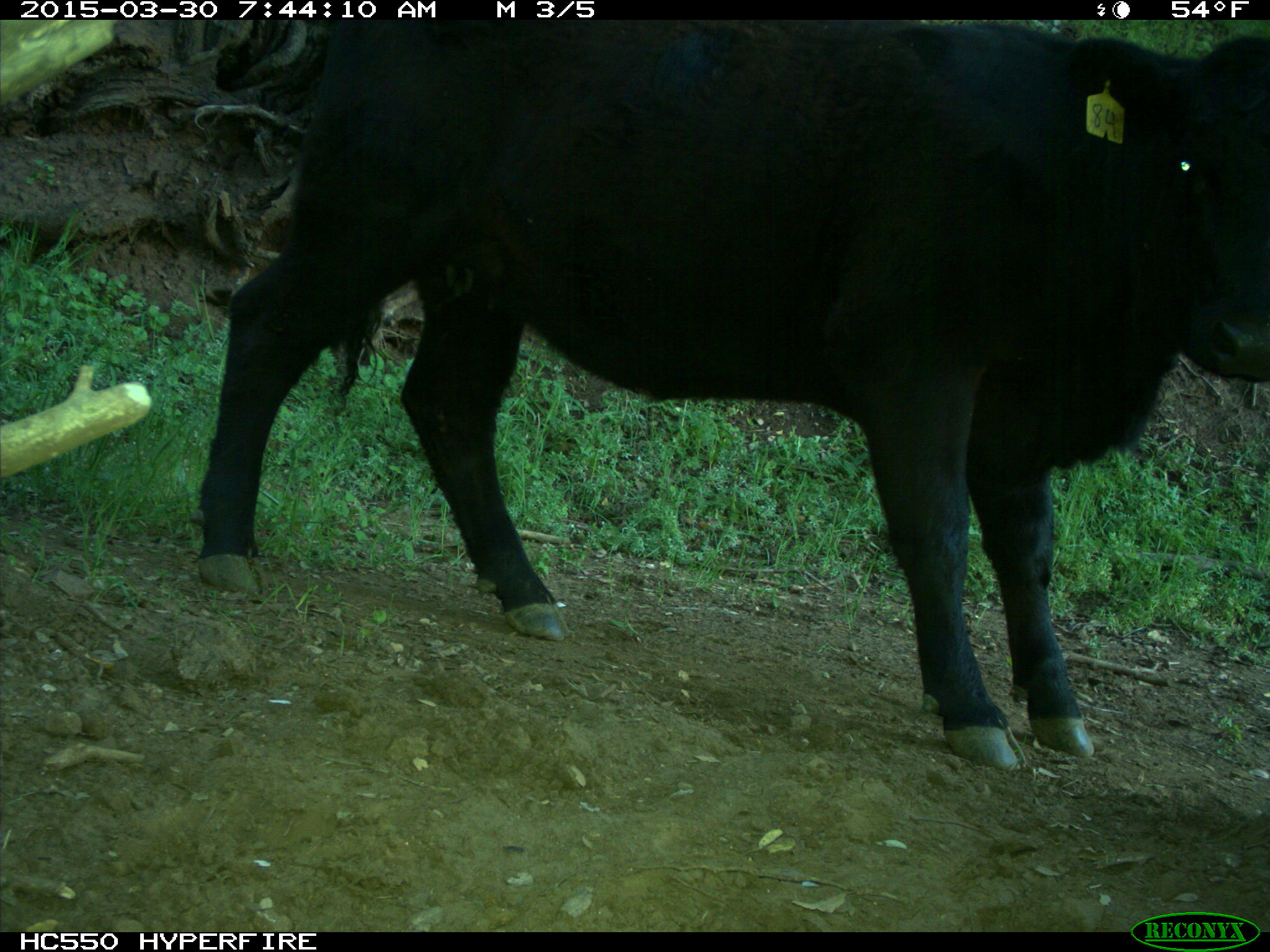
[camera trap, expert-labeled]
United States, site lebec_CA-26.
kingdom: Animalia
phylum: Chordata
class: Mammalia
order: Artiodactyla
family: Bovidae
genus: Bos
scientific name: Bos taurus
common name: domestic cow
Bos taurus (domestic cow).